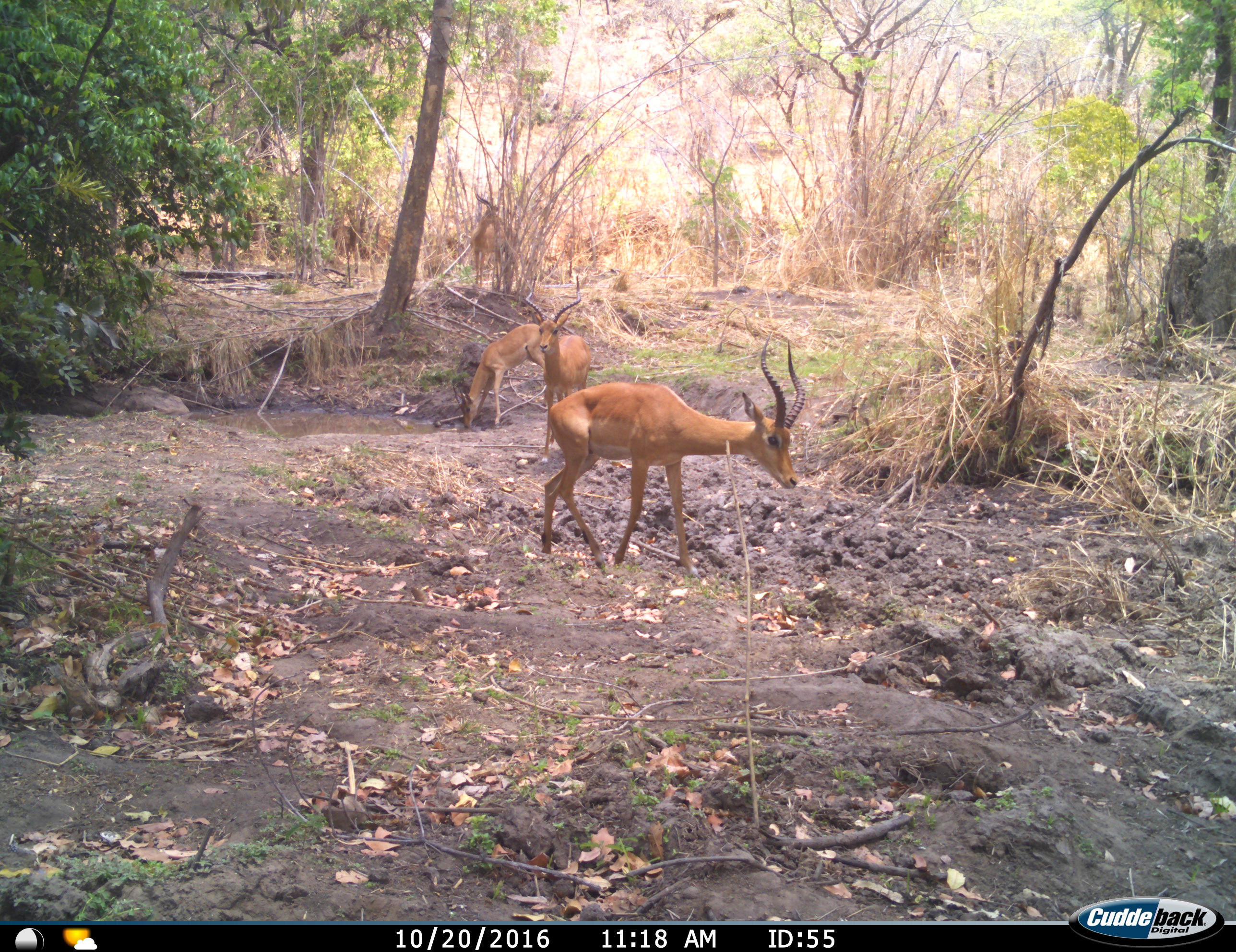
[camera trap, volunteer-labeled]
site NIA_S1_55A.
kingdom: Animalia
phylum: Chordata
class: Mammalia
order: Artiodactyla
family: Bovidae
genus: Aepyceros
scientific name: Aepyceros melampus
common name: impala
Impala (Aepyceros melampus), count 3. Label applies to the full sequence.